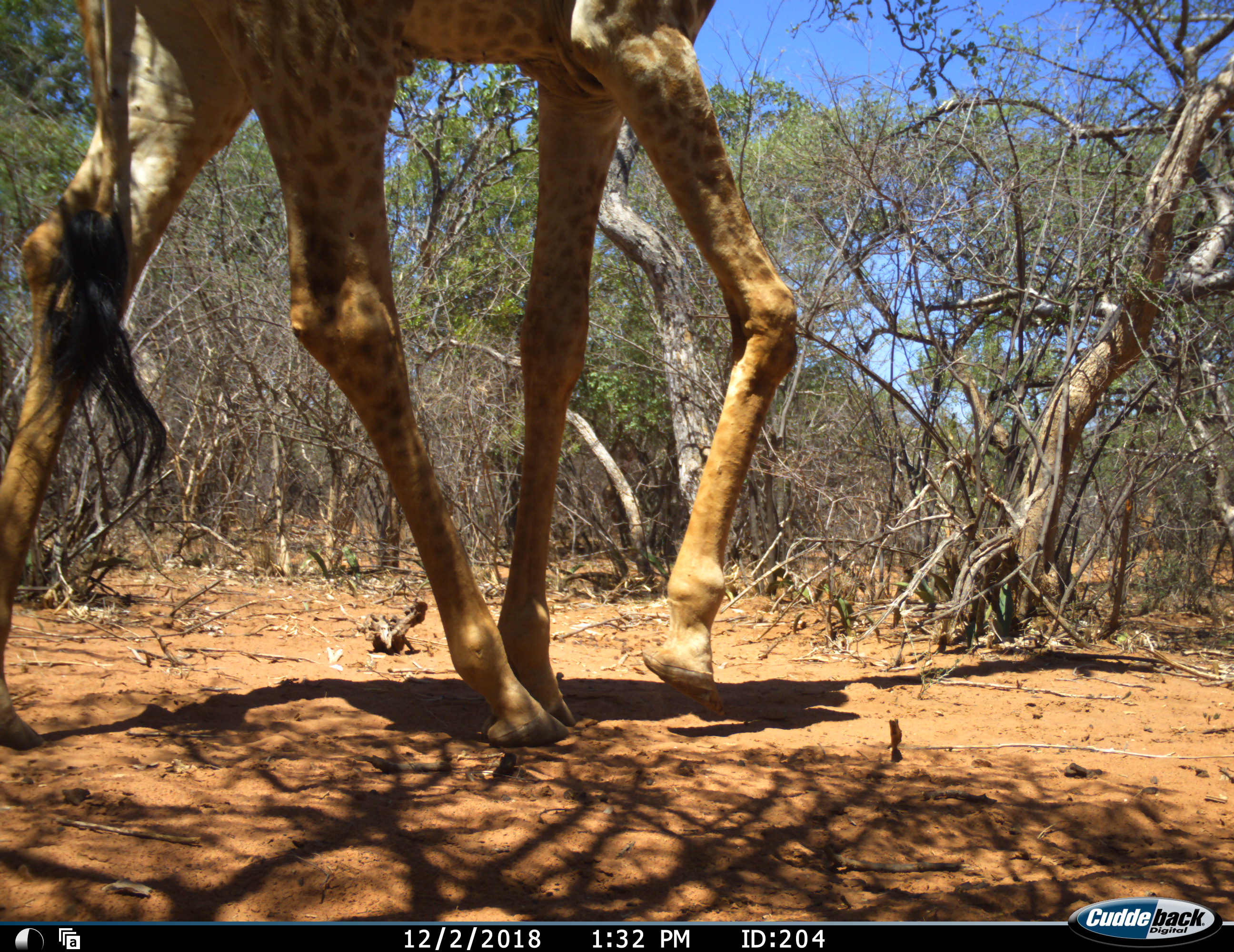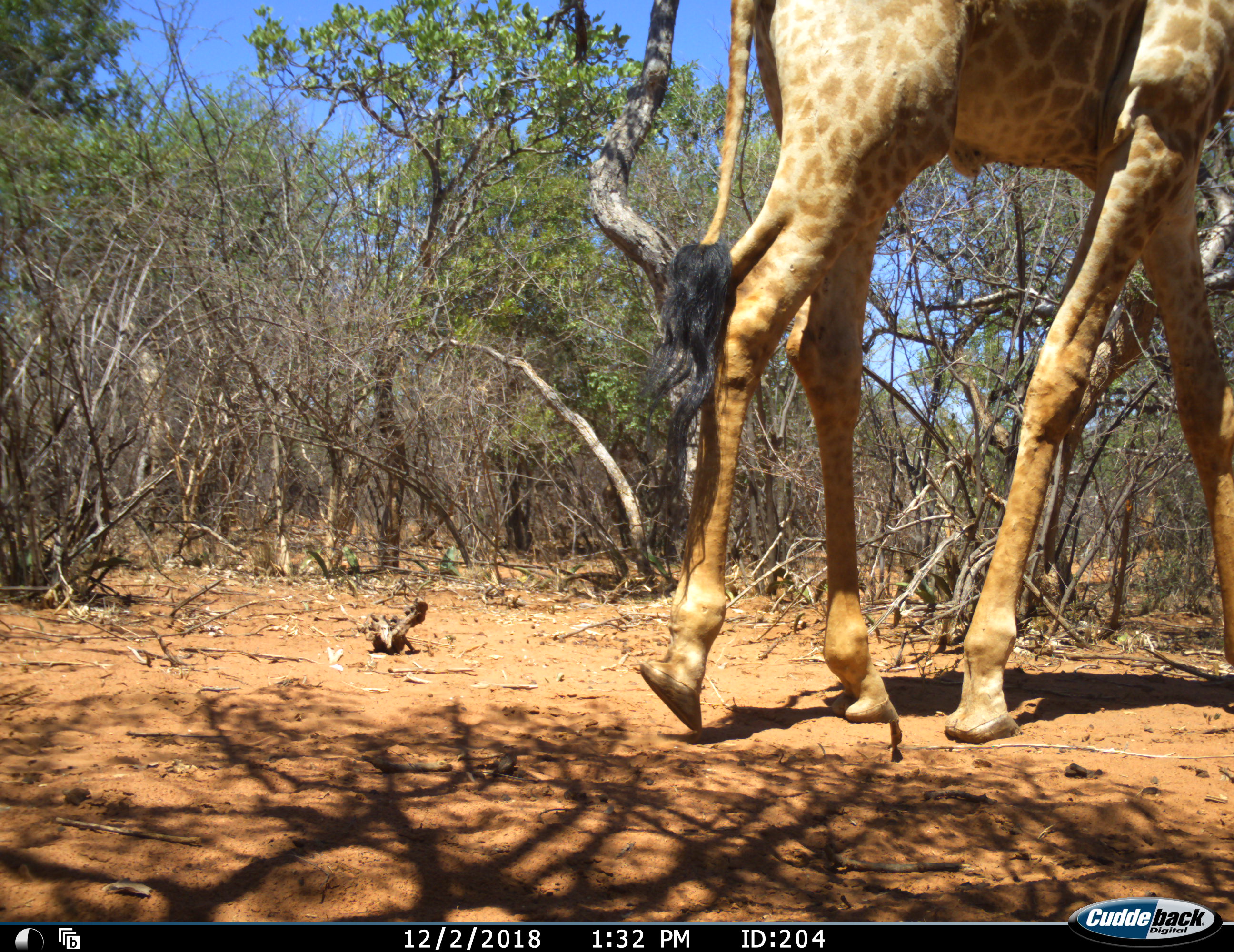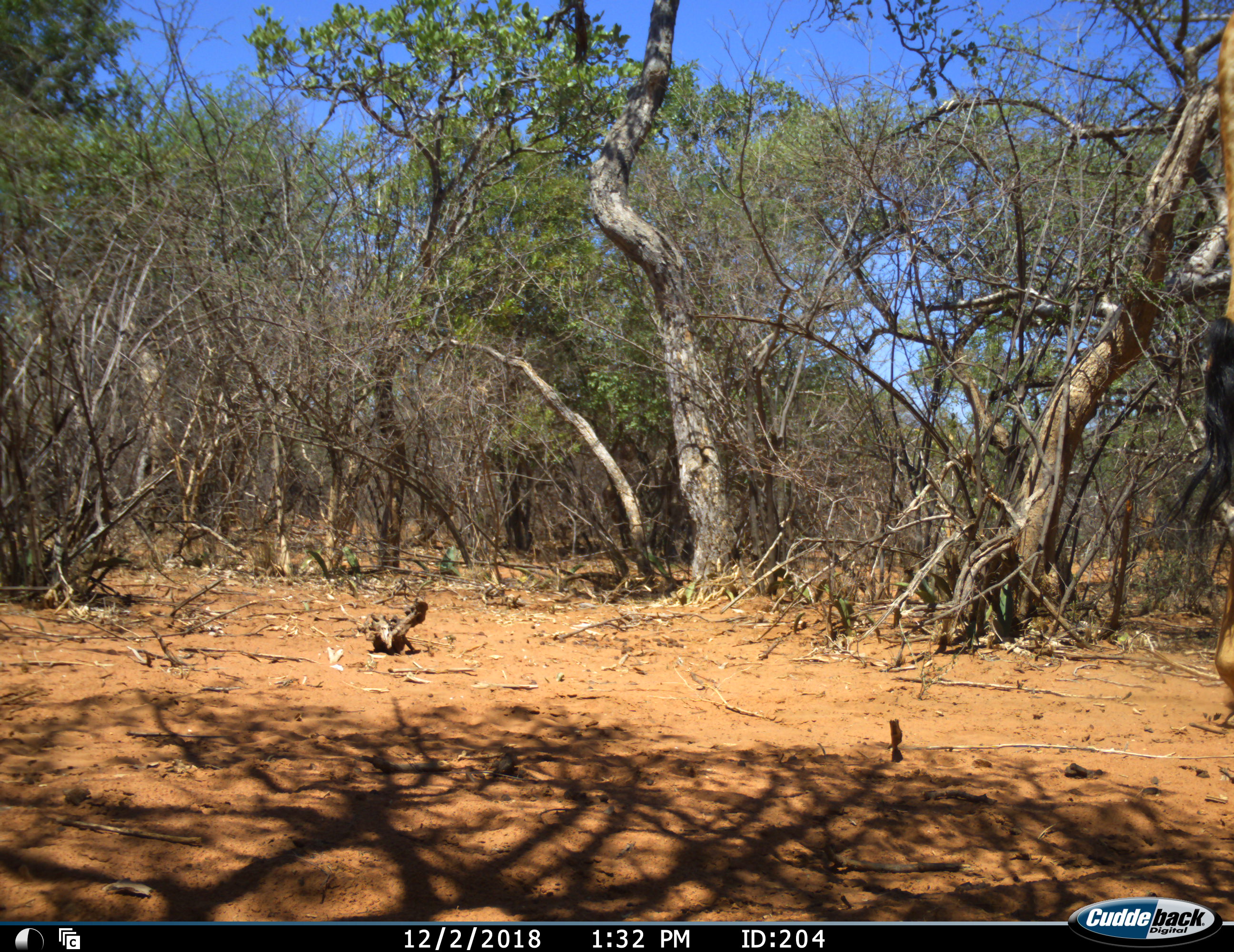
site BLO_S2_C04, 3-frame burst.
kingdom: Animalia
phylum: Chordata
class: Mammalia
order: Artiodactyla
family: Giraffidae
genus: Giraffa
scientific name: Giraffa camelopardalis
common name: giraffe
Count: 1.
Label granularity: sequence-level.